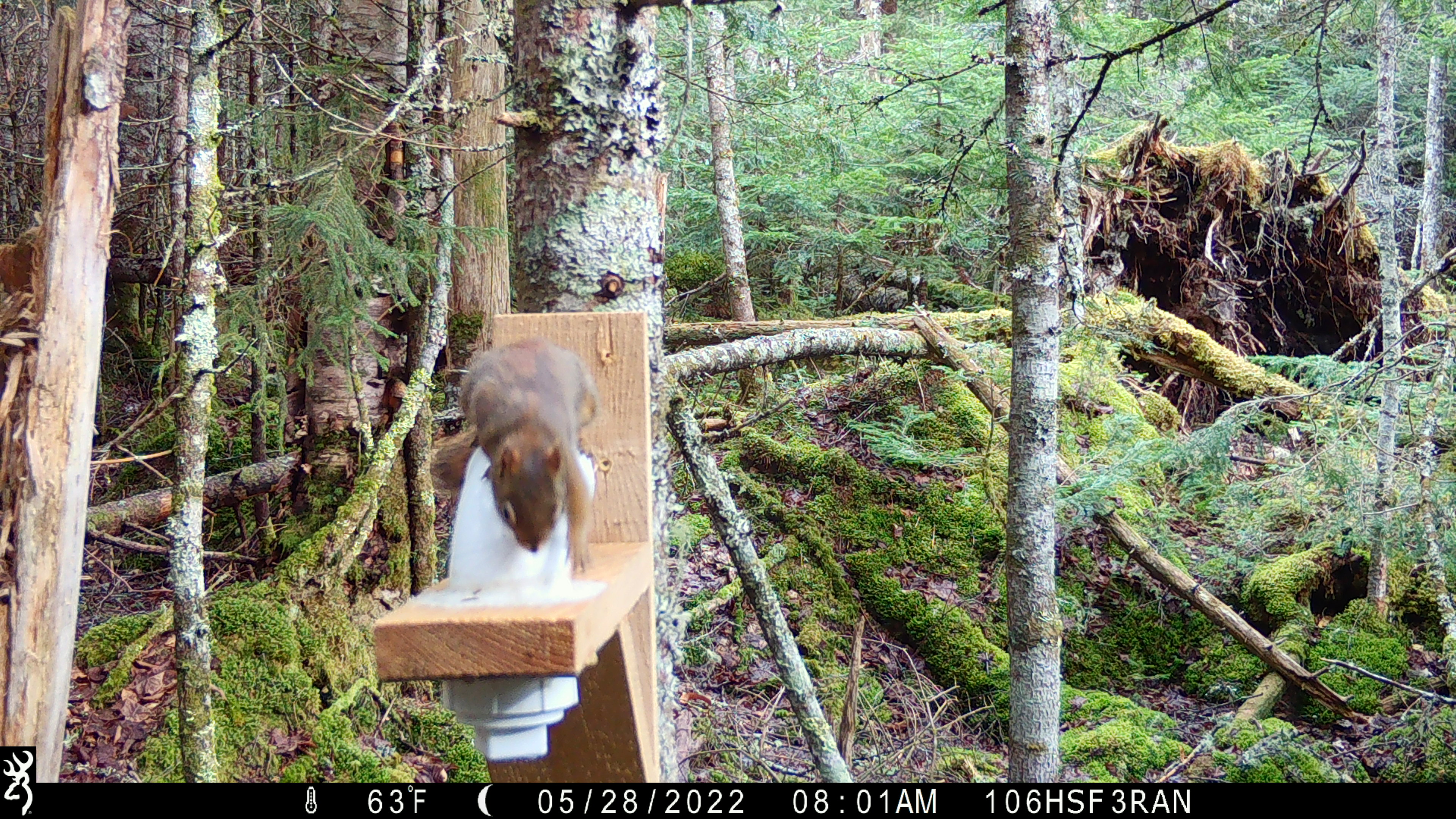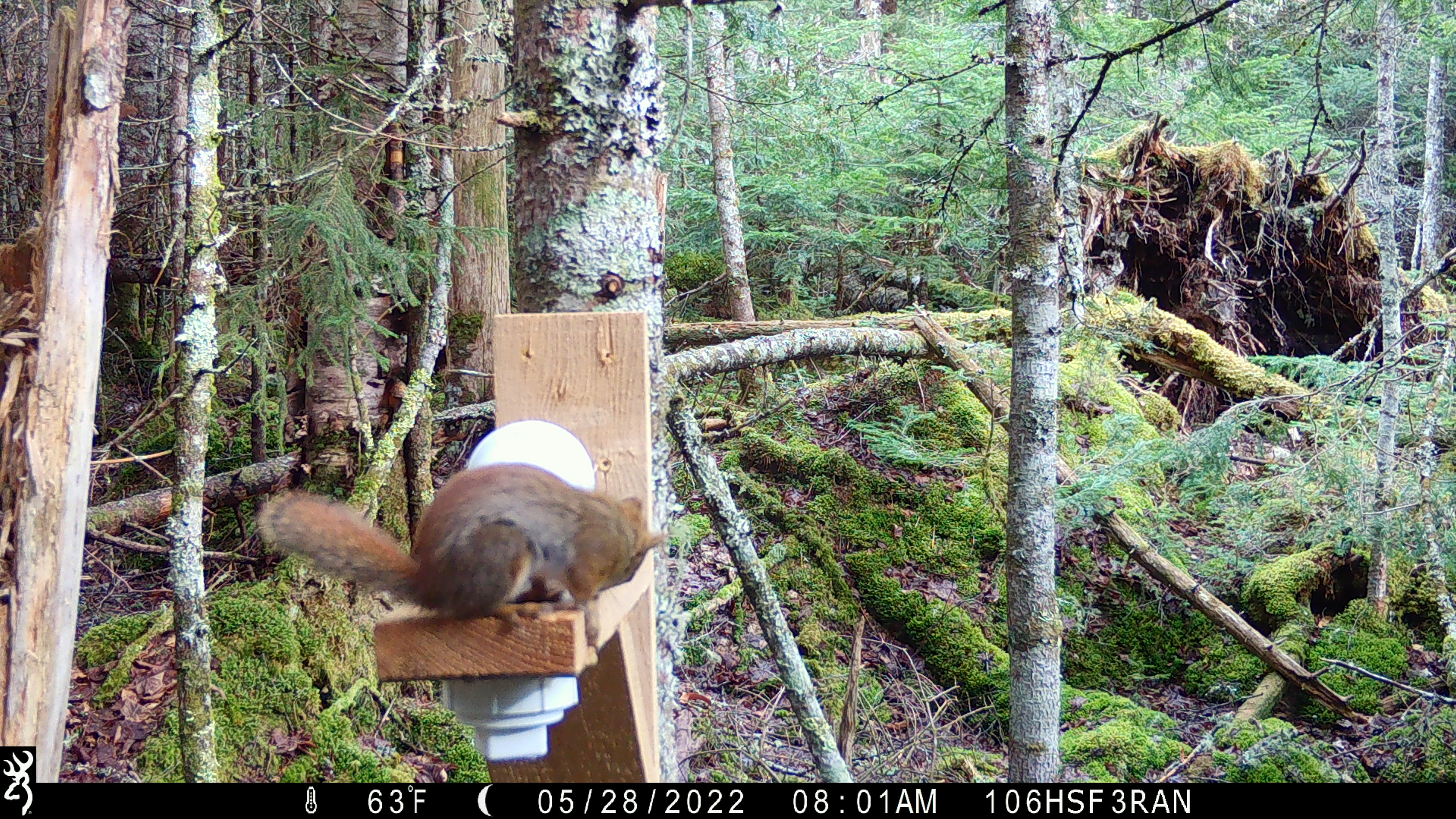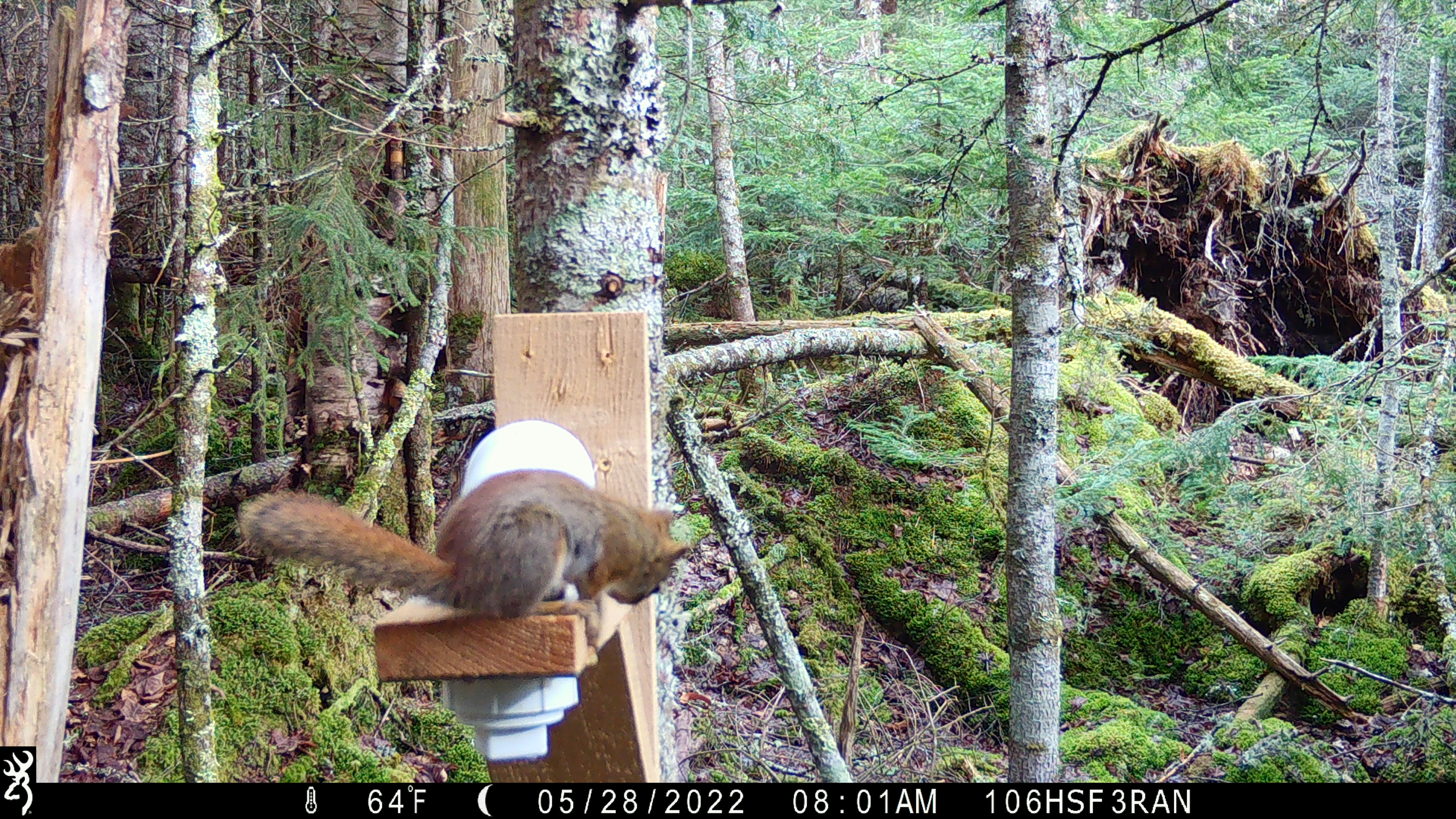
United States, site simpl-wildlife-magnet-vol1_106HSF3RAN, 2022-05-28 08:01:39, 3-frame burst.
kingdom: Animalia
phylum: Chordata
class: Mammalia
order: Rodentia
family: Sciuridae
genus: Tamiasciurus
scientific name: Tamiasciurus hudsonicus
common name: red squirrel